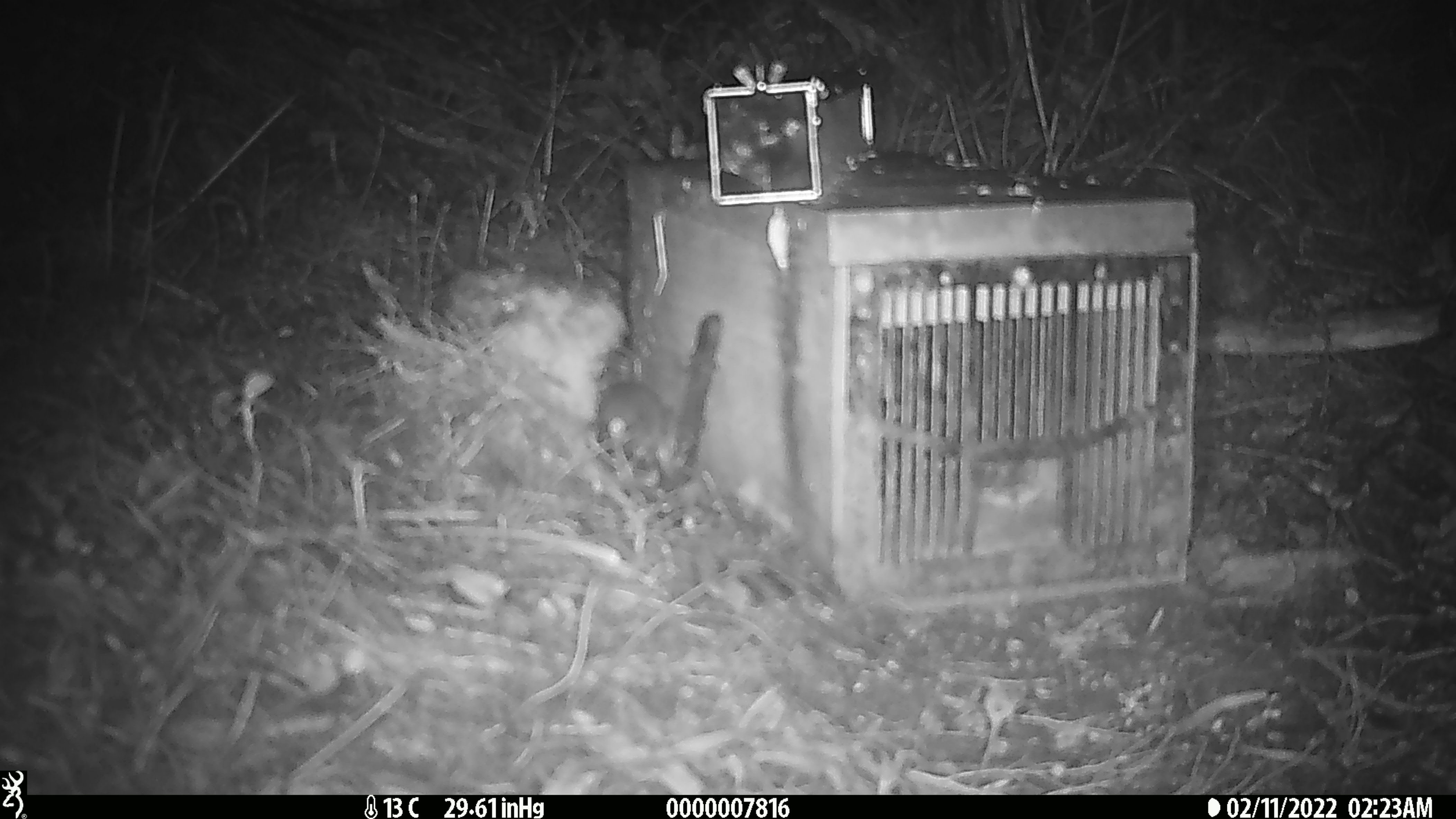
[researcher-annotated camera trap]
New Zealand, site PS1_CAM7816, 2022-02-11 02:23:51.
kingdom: Animalia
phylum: Chordata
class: Mammalia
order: Rodentia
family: Muridae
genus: Mus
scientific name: Mus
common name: mouse